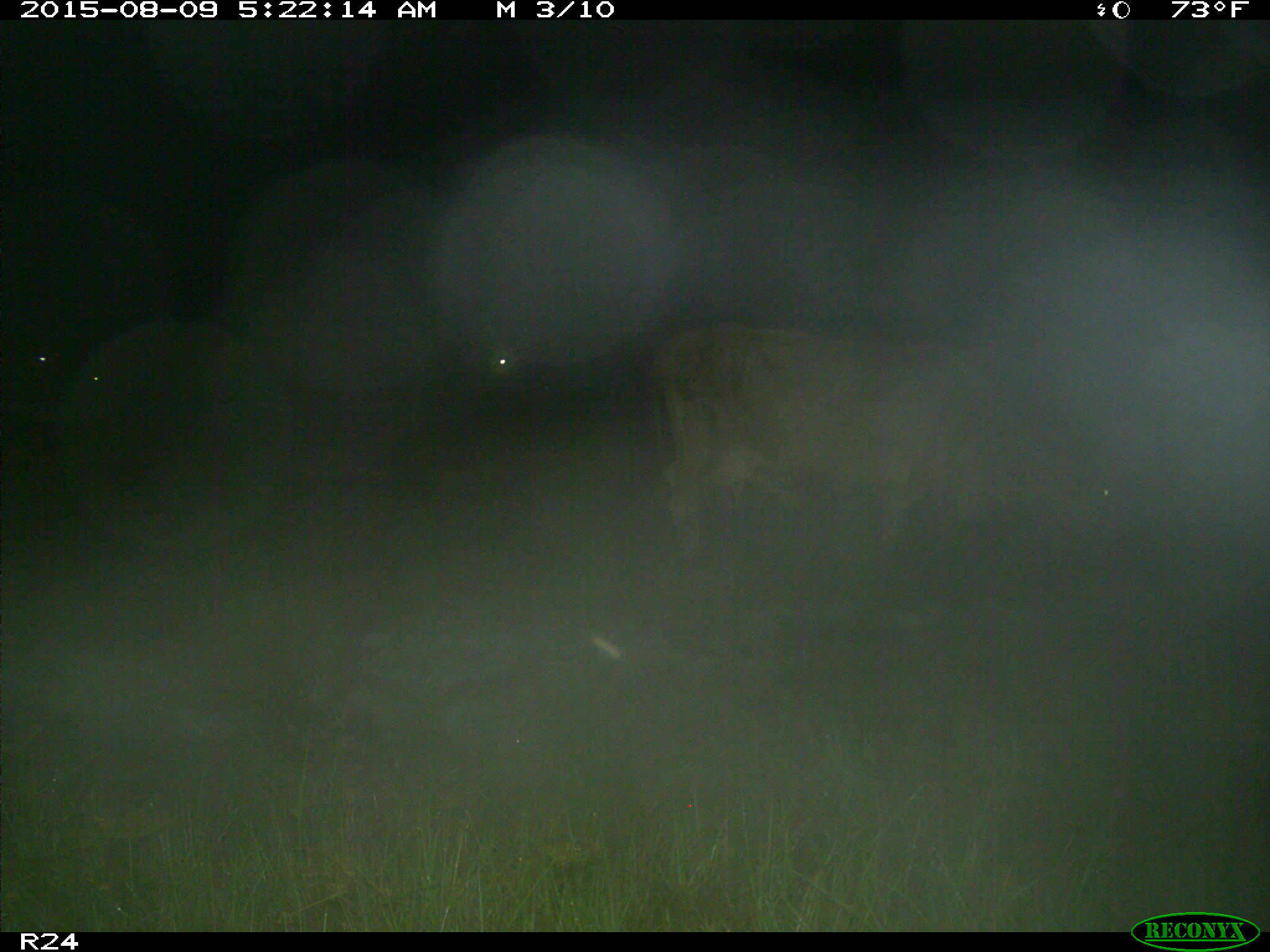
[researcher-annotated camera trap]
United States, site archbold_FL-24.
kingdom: Animalia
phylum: Chordata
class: Mammalia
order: Artiodactyla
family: Bovidae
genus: Bos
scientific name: Bos taurus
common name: domestic cow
Bos taurus (domestic cow).